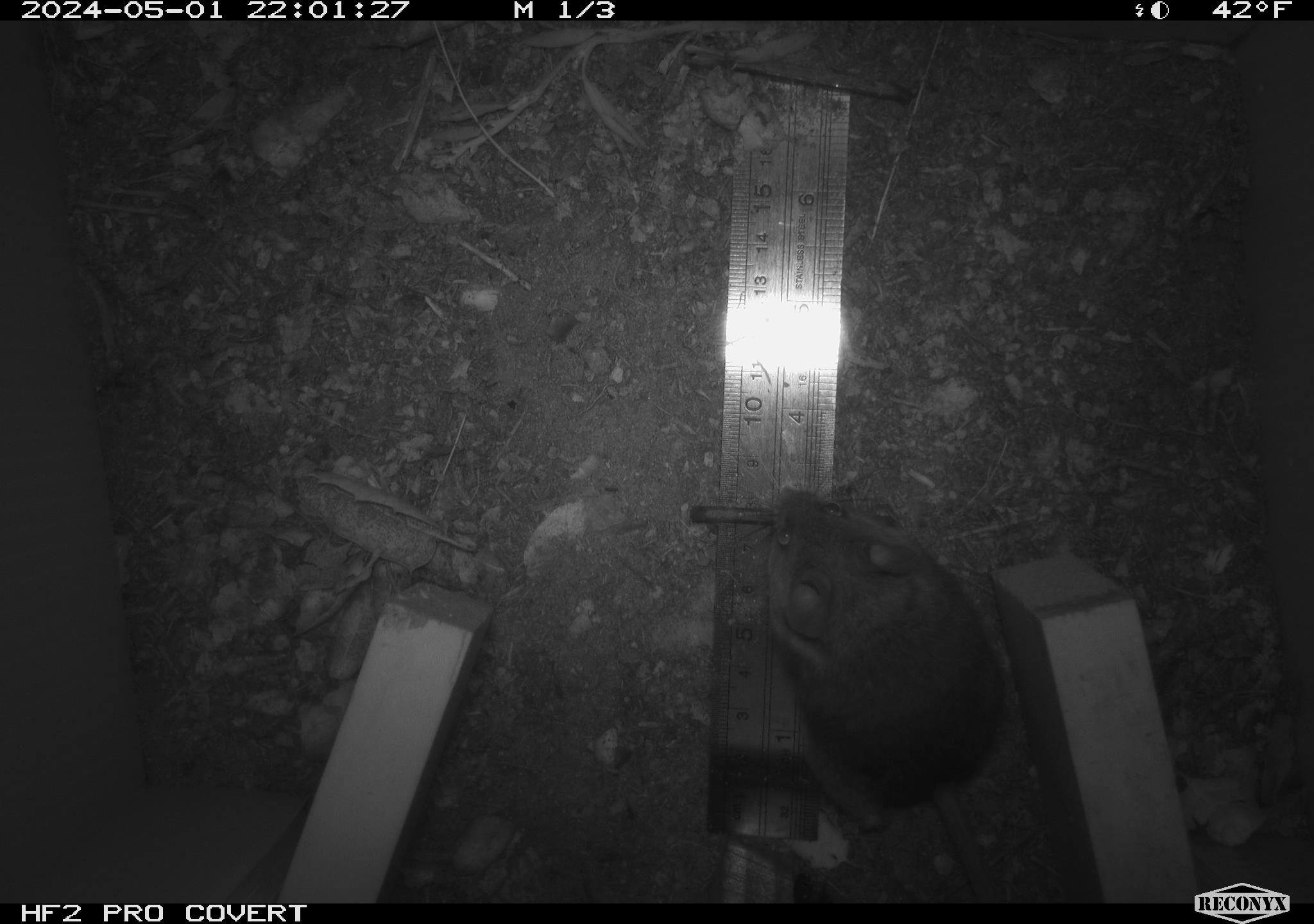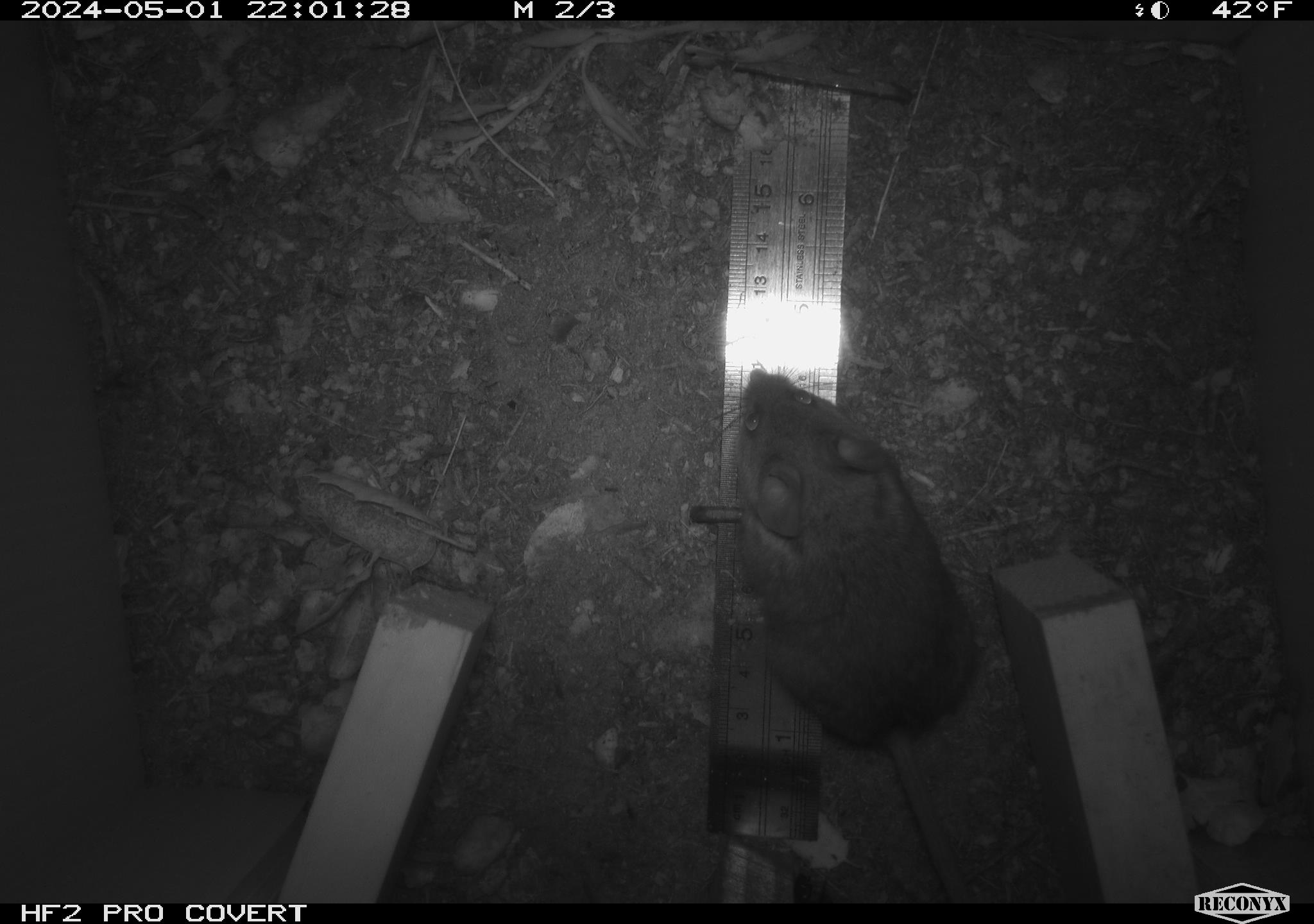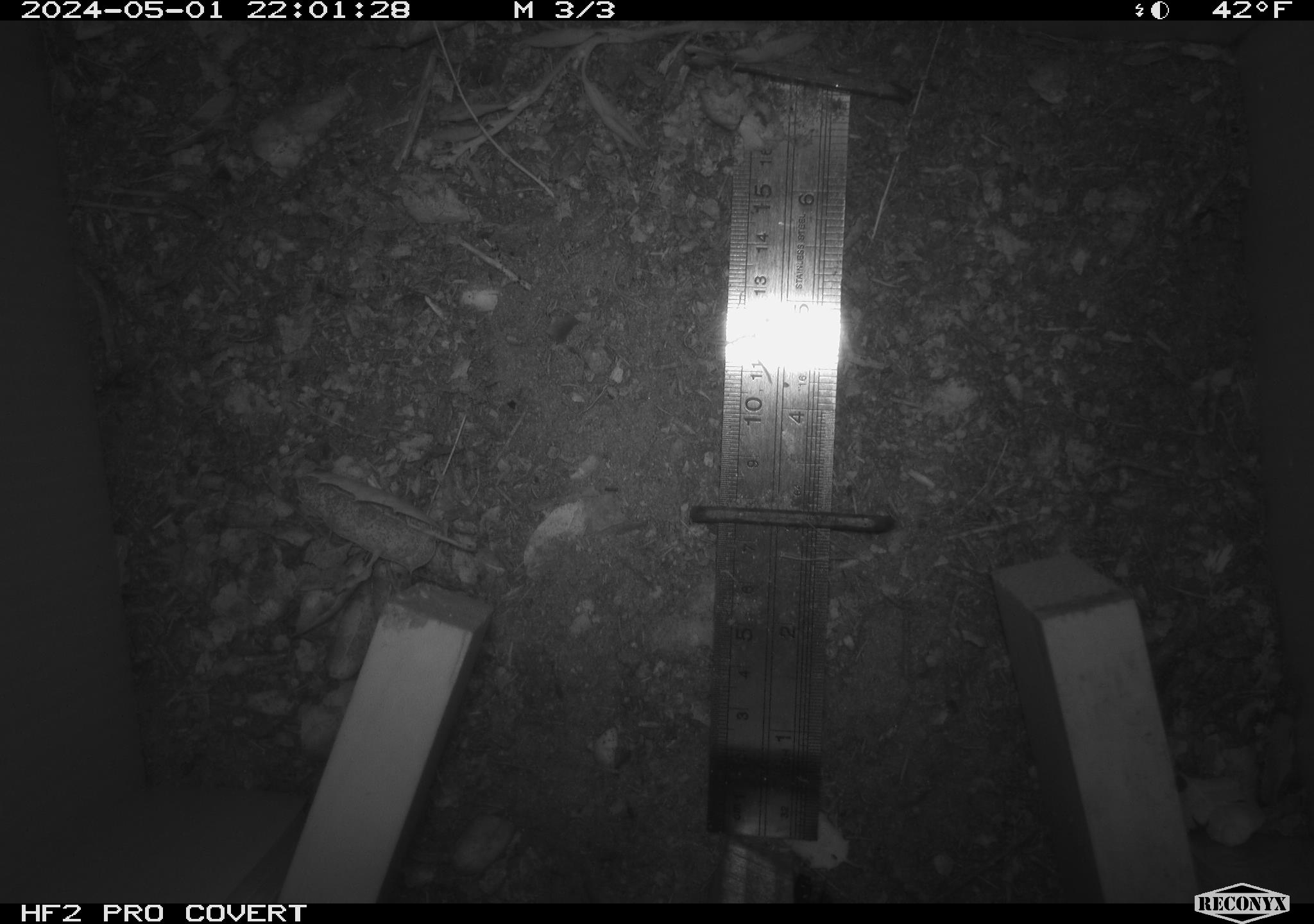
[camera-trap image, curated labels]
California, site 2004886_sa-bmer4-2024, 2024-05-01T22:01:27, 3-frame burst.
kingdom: Animalia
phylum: Chordata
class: Mammalia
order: Rodentia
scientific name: Rodentia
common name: mouse species